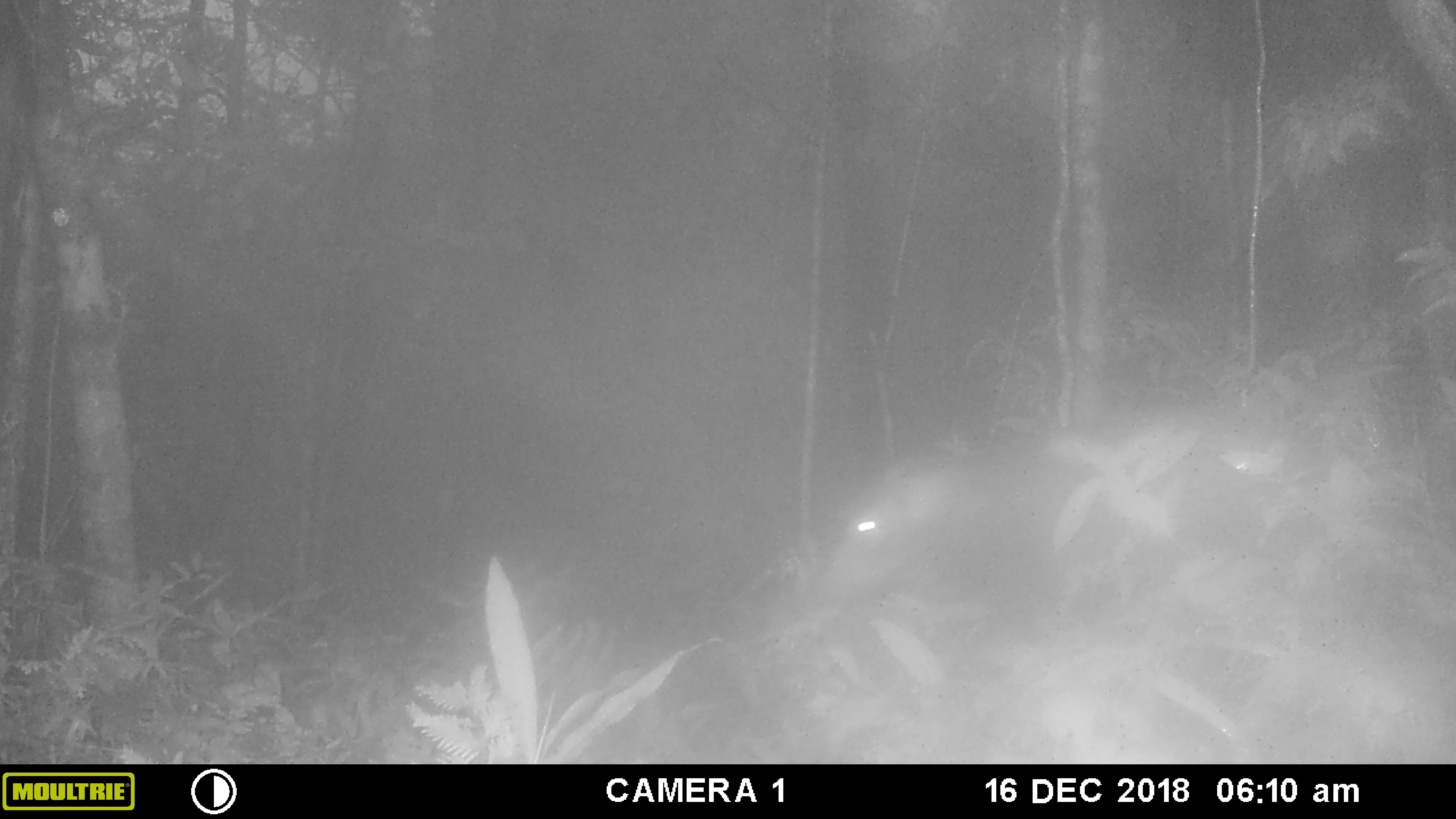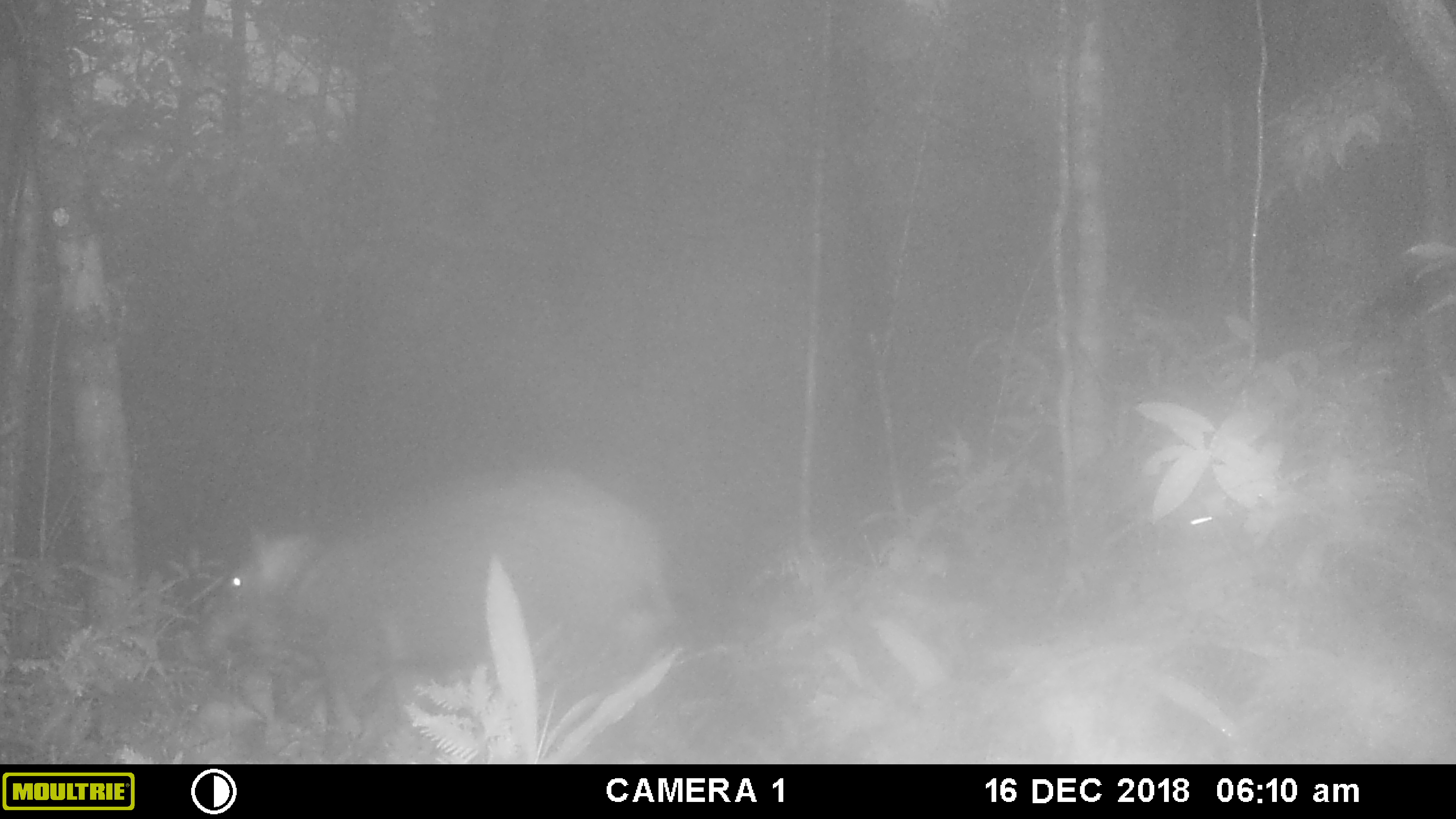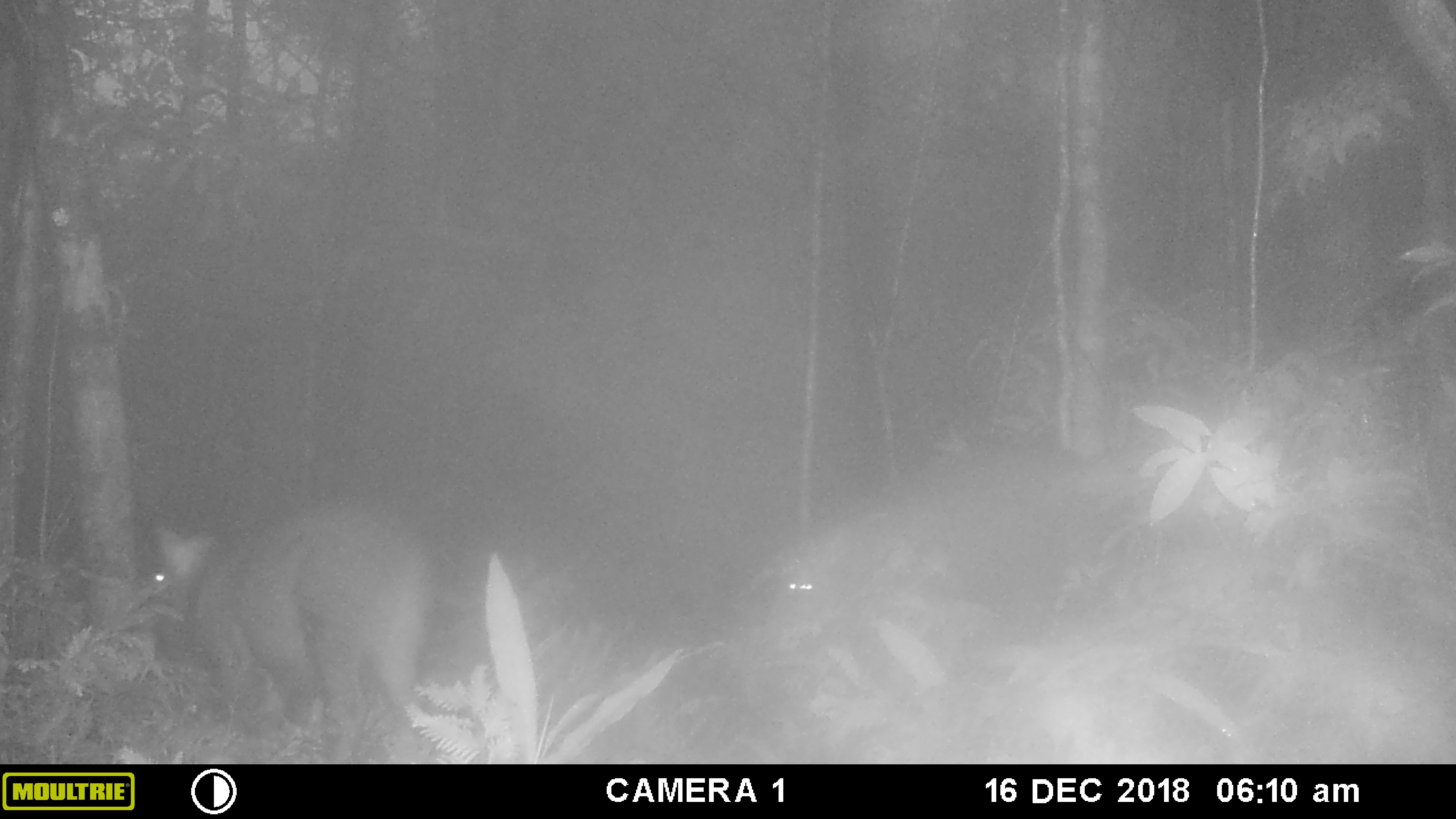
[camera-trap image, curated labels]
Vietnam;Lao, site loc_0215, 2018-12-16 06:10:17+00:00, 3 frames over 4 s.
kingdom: Animalia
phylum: Chordata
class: Mammalia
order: Artiodactyla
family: Suidae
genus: Sus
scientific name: Sus scrofa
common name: eurasian wild pig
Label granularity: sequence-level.